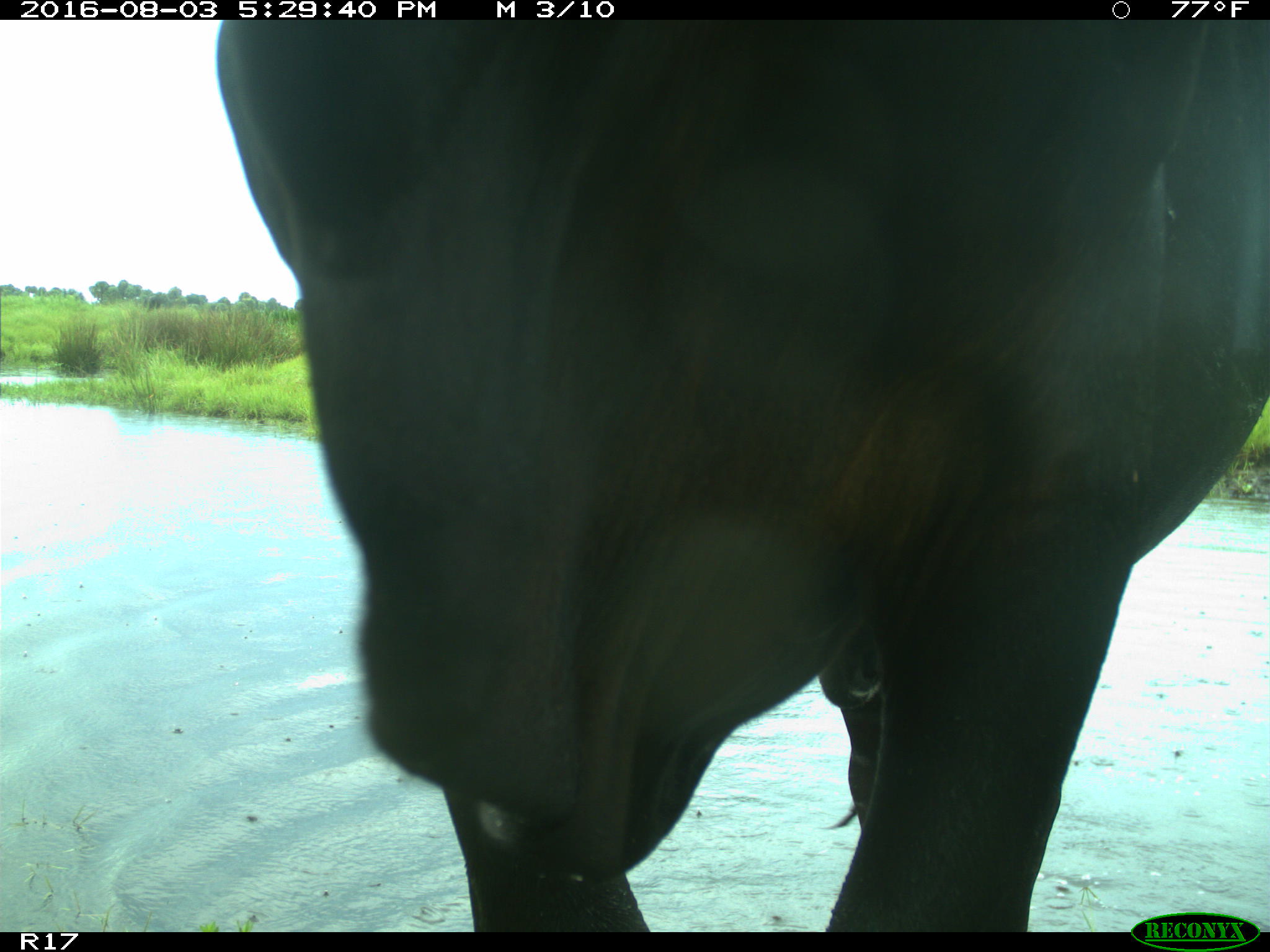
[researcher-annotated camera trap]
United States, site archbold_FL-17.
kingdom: Animalia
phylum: Chordata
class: Mammalia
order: Artiodactyla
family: Bovidae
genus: Bos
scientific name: Bos taurus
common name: domestic cow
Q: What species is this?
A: Bos taurus (domestic cow).